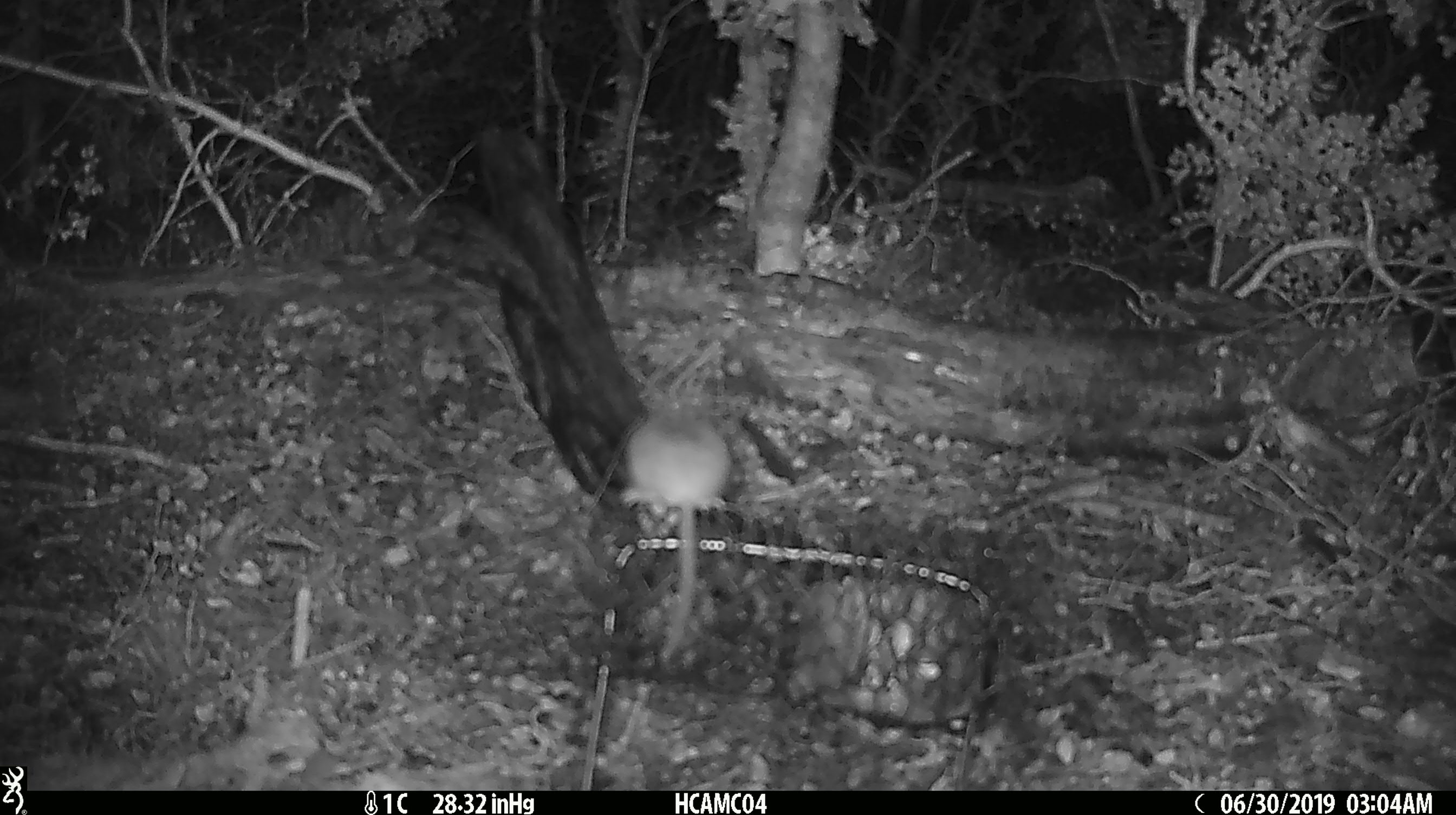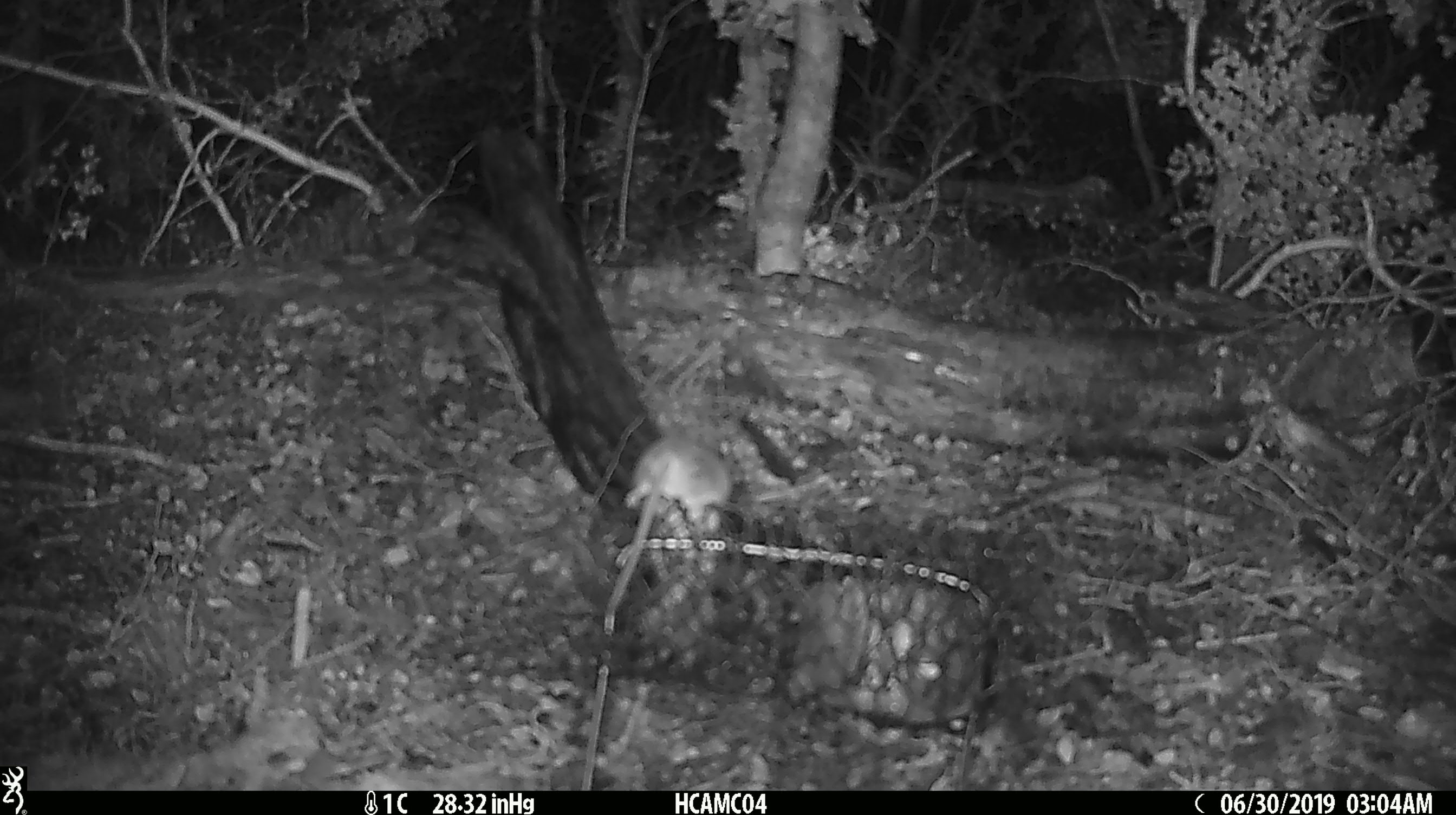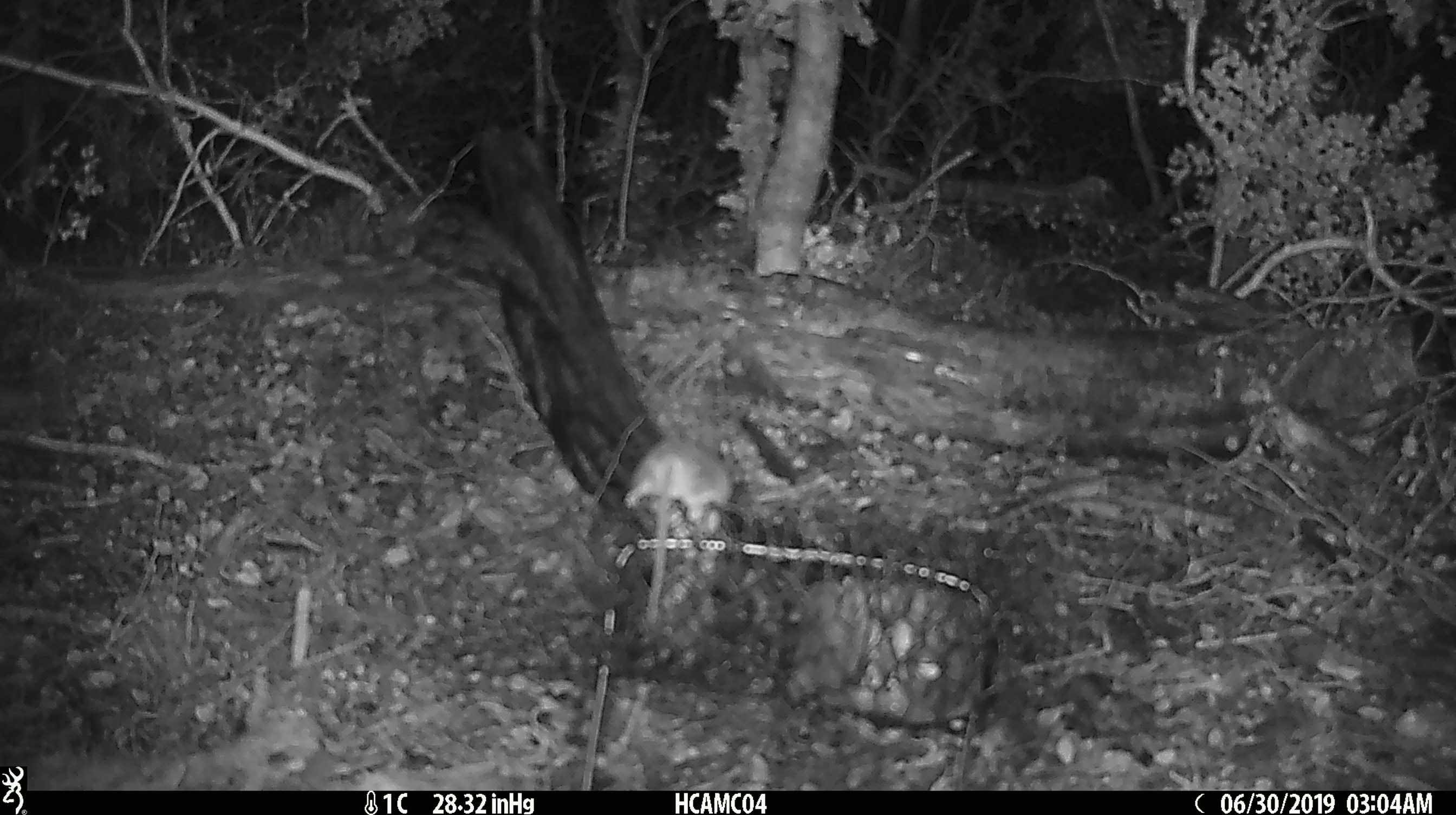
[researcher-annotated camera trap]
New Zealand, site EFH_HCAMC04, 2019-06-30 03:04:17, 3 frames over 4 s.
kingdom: Animalia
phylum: Chordata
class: Mammalia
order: Rodentia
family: Muridae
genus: Mus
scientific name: Mus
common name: mouse